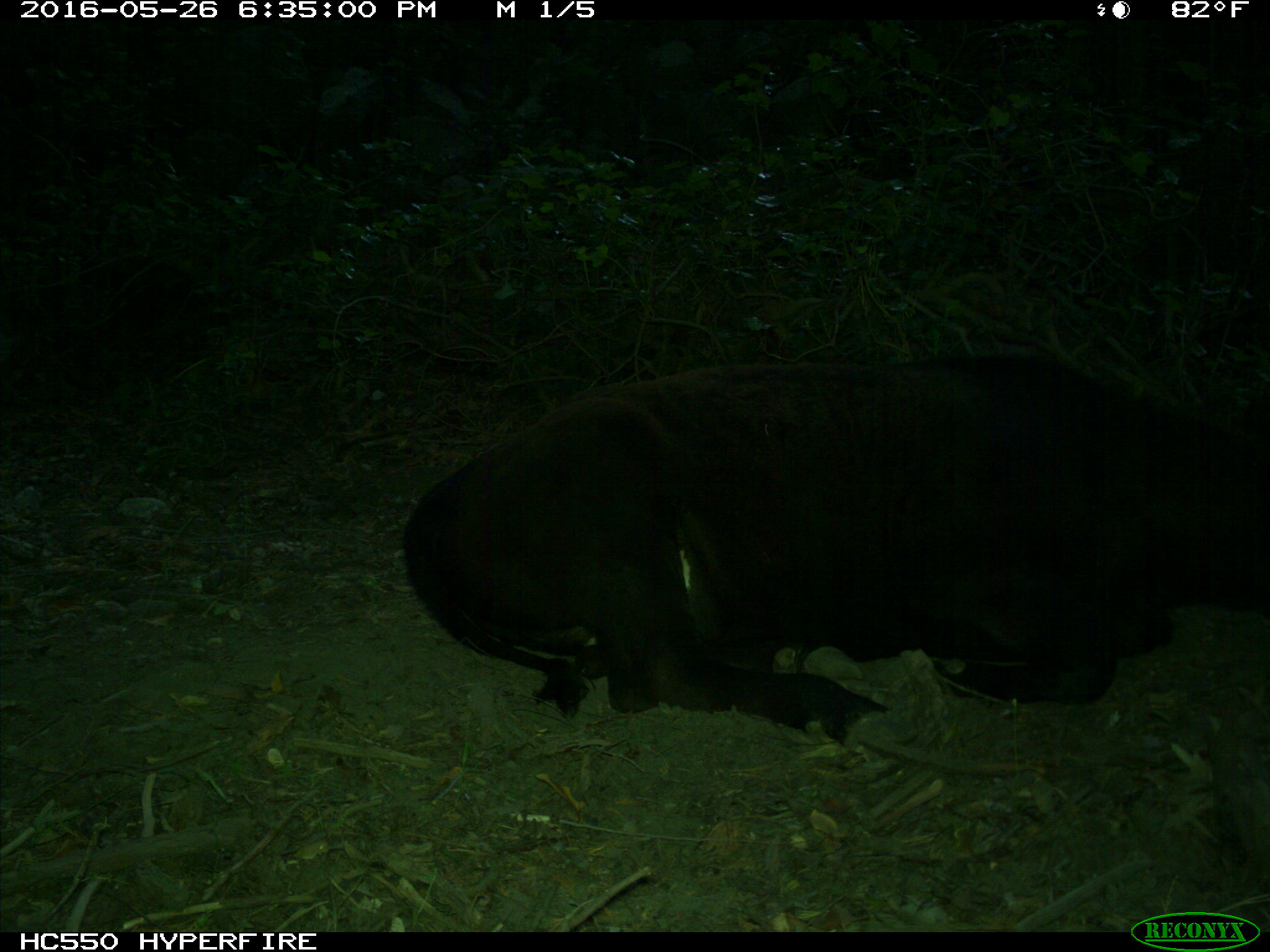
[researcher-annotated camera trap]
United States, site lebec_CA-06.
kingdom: Animalia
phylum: Chordata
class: Mammalia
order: Artiodactyla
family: Bovidae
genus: Bos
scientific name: Bos taurus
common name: domestic cow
Bos taurus (domestic cow).